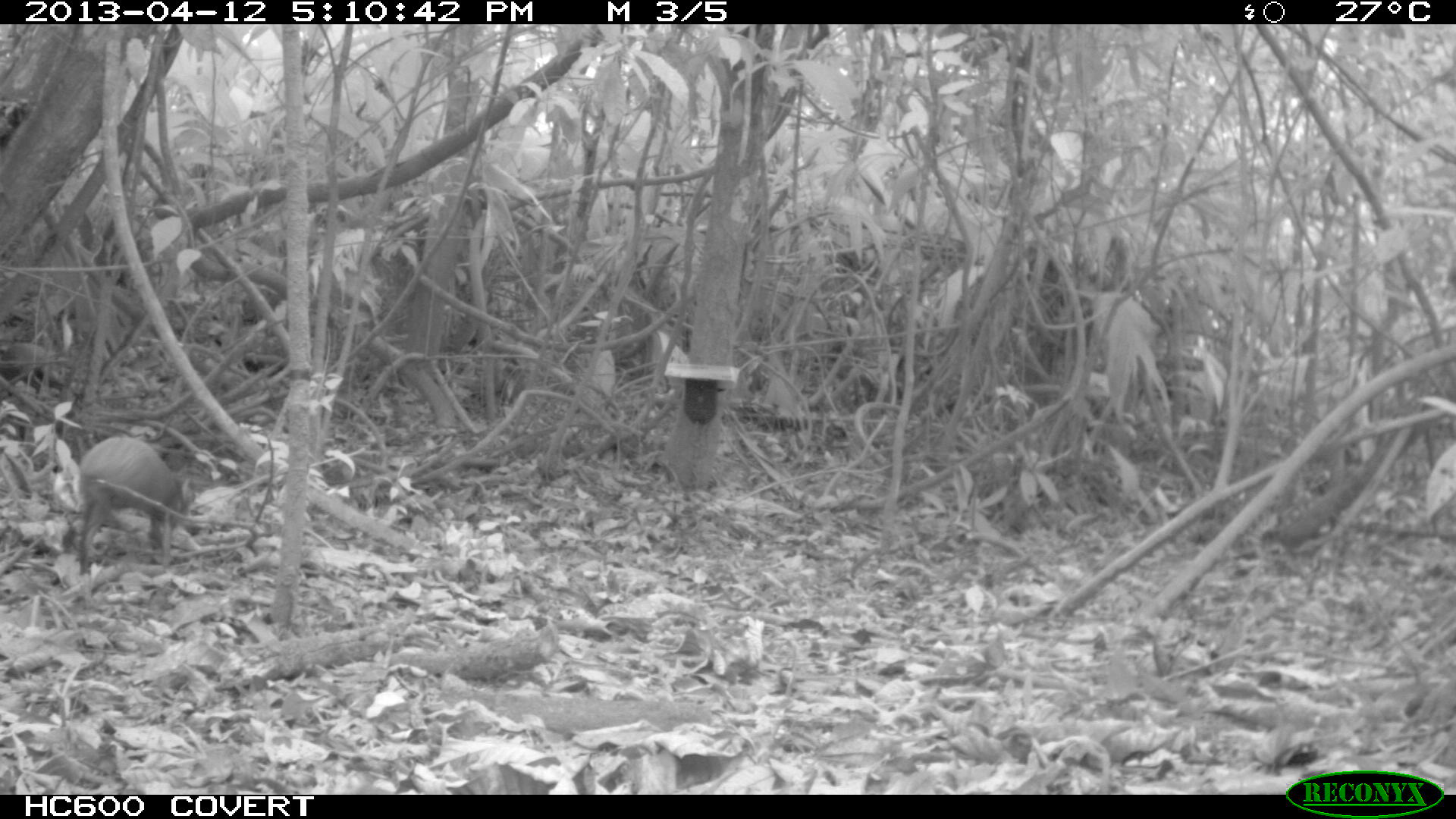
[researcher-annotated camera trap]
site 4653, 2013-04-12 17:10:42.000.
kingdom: Animalia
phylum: Chordata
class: Mammalia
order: Rodentia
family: Dasyproctidae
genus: Dasyprocta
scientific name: Dasyprocta leporina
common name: red-rumped agouti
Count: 2.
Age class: adult.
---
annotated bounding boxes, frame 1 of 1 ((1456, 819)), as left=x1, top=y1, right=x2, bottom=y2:
dasyprocta leporina: left=78, top=435, right=195, bottom=573